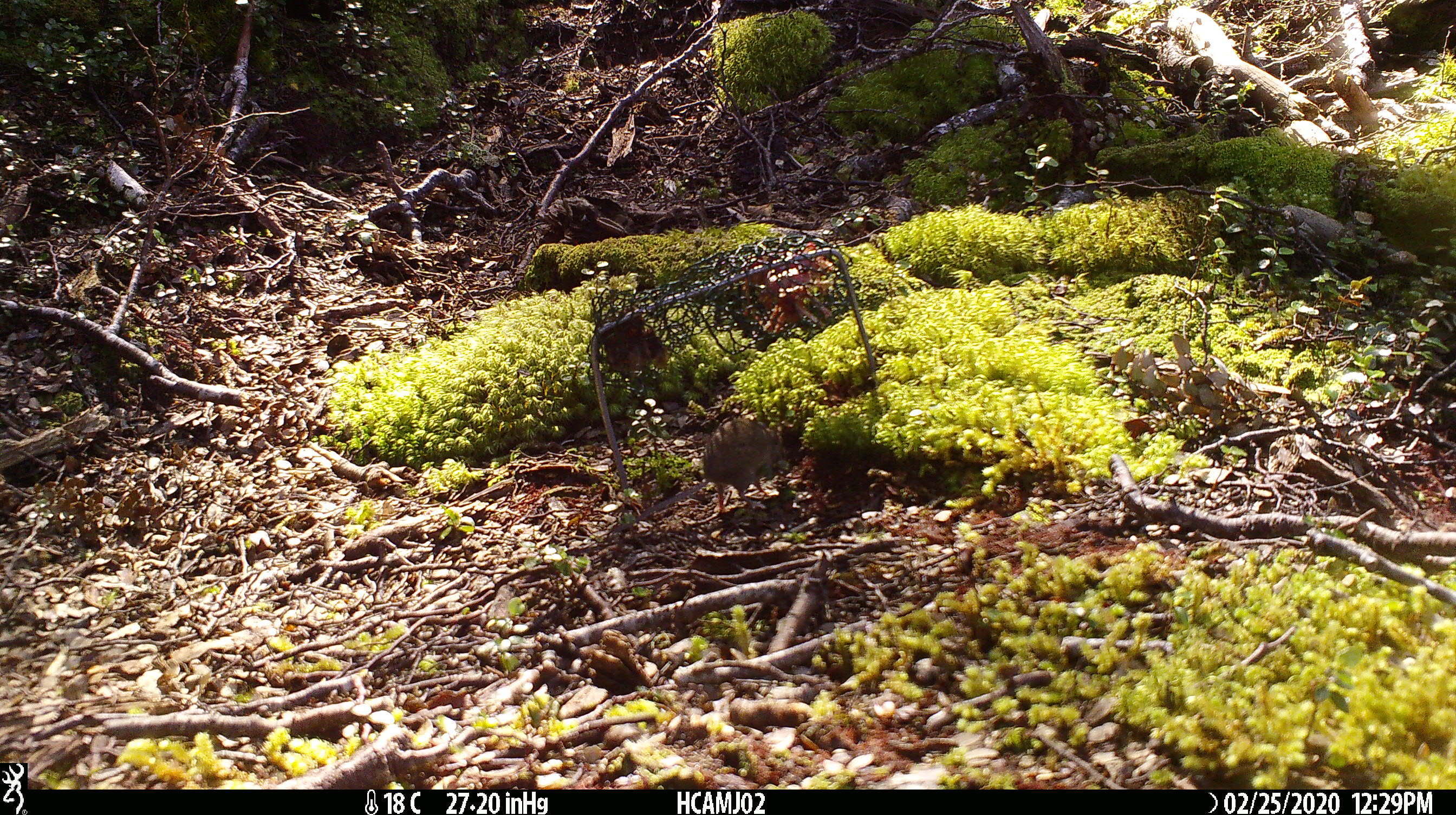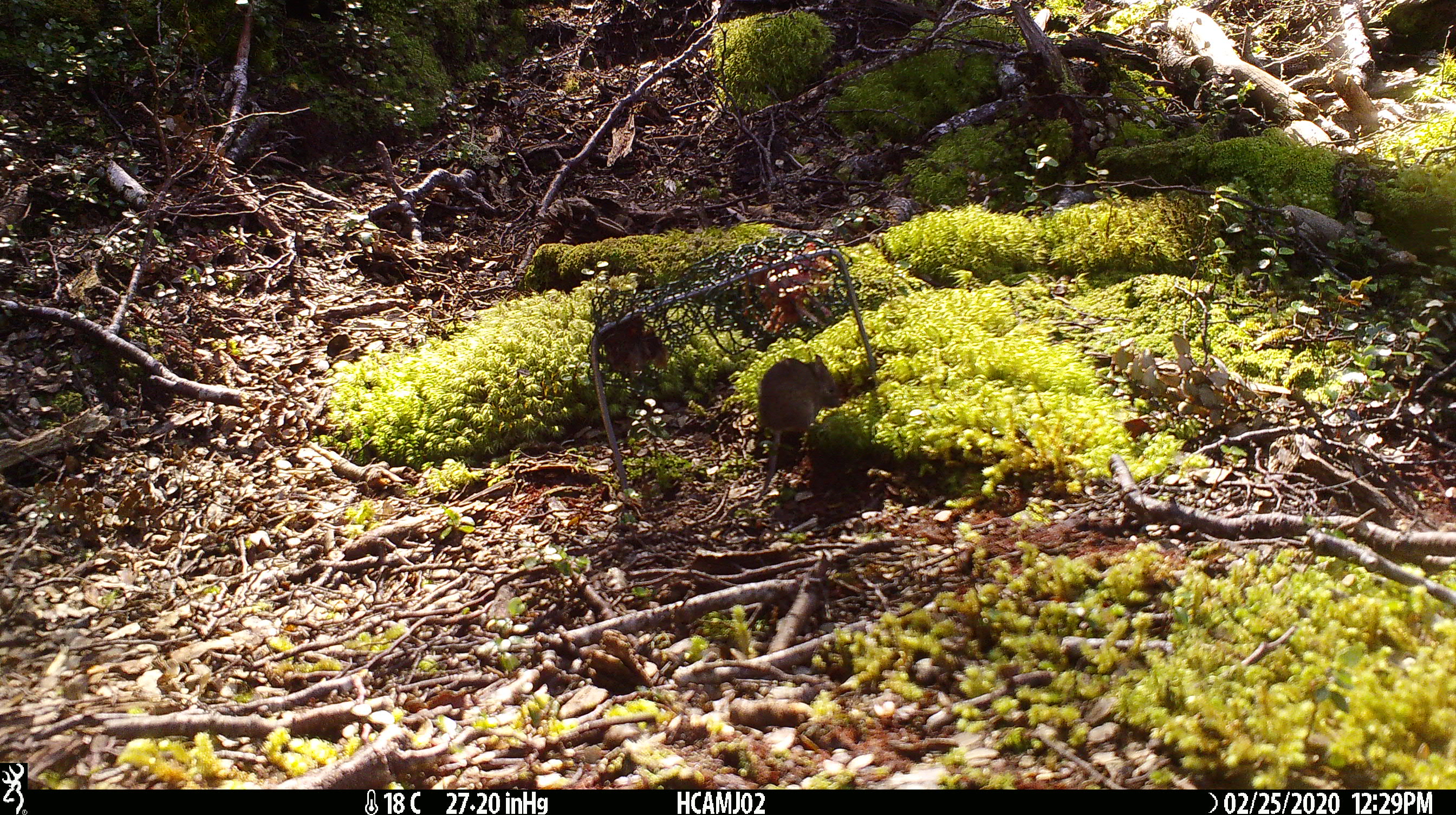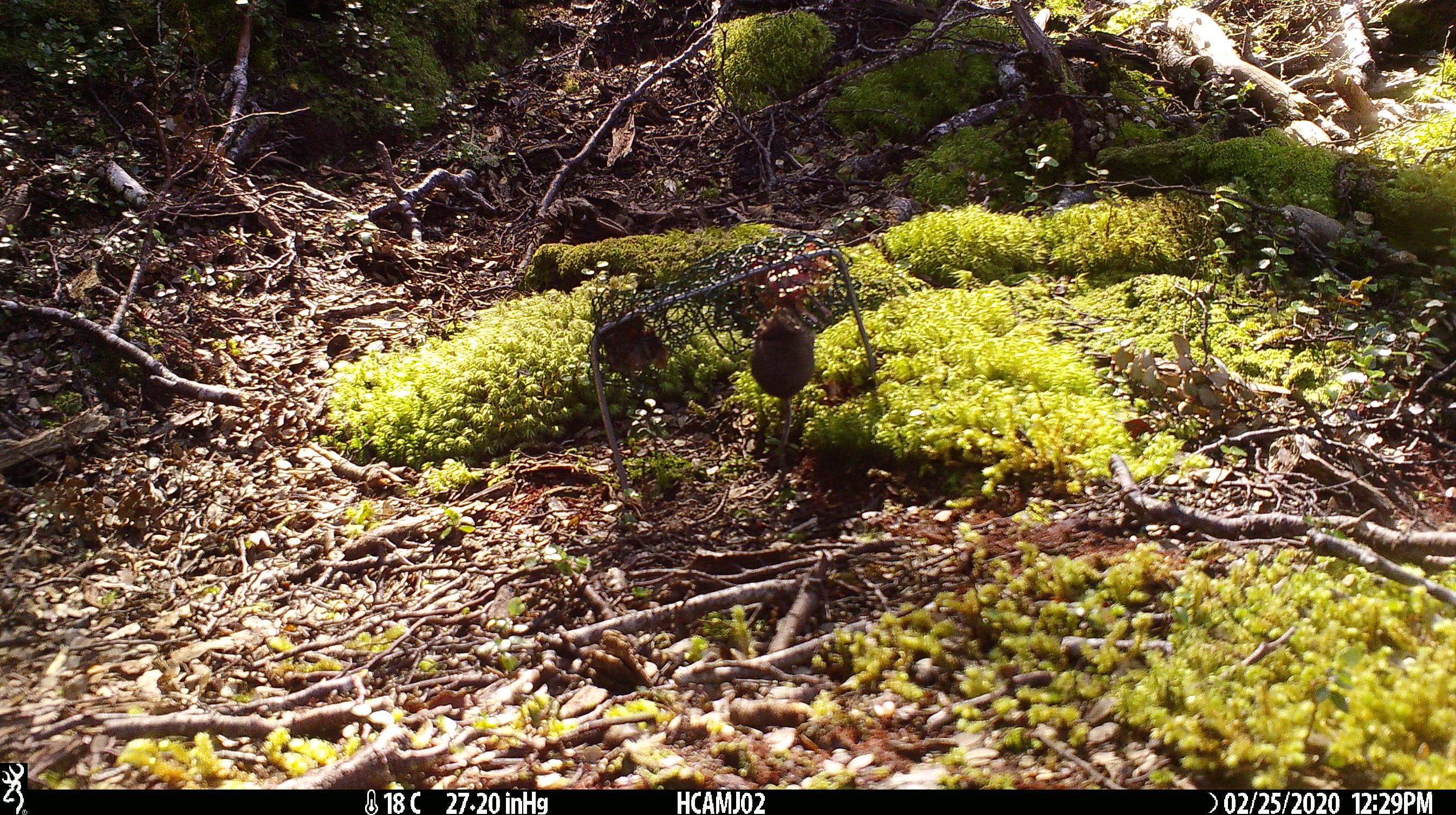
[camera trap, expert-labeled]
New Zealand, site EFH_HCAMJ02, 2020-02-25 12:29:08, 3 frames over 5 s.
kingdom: Animalia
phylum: Chordata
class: Mammalia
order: Rodentia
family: Muridae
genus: Mus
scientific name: Mus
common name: mouse